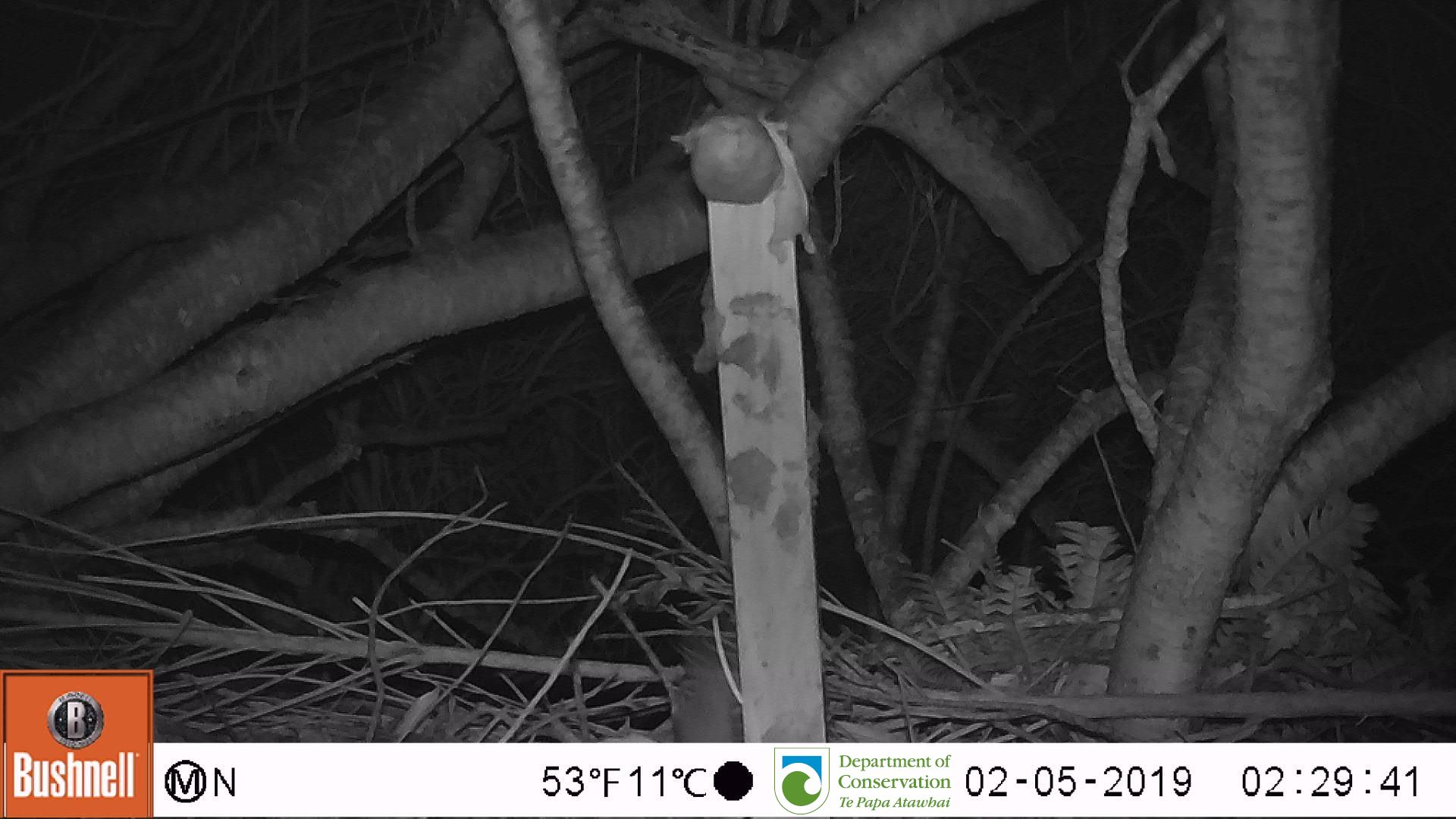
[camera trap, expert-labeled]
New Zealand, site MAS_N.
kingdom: Animalia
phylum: Chordata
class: Mammalia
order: Rodentia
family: Muridae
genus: Mus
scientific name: Mus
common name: mouse